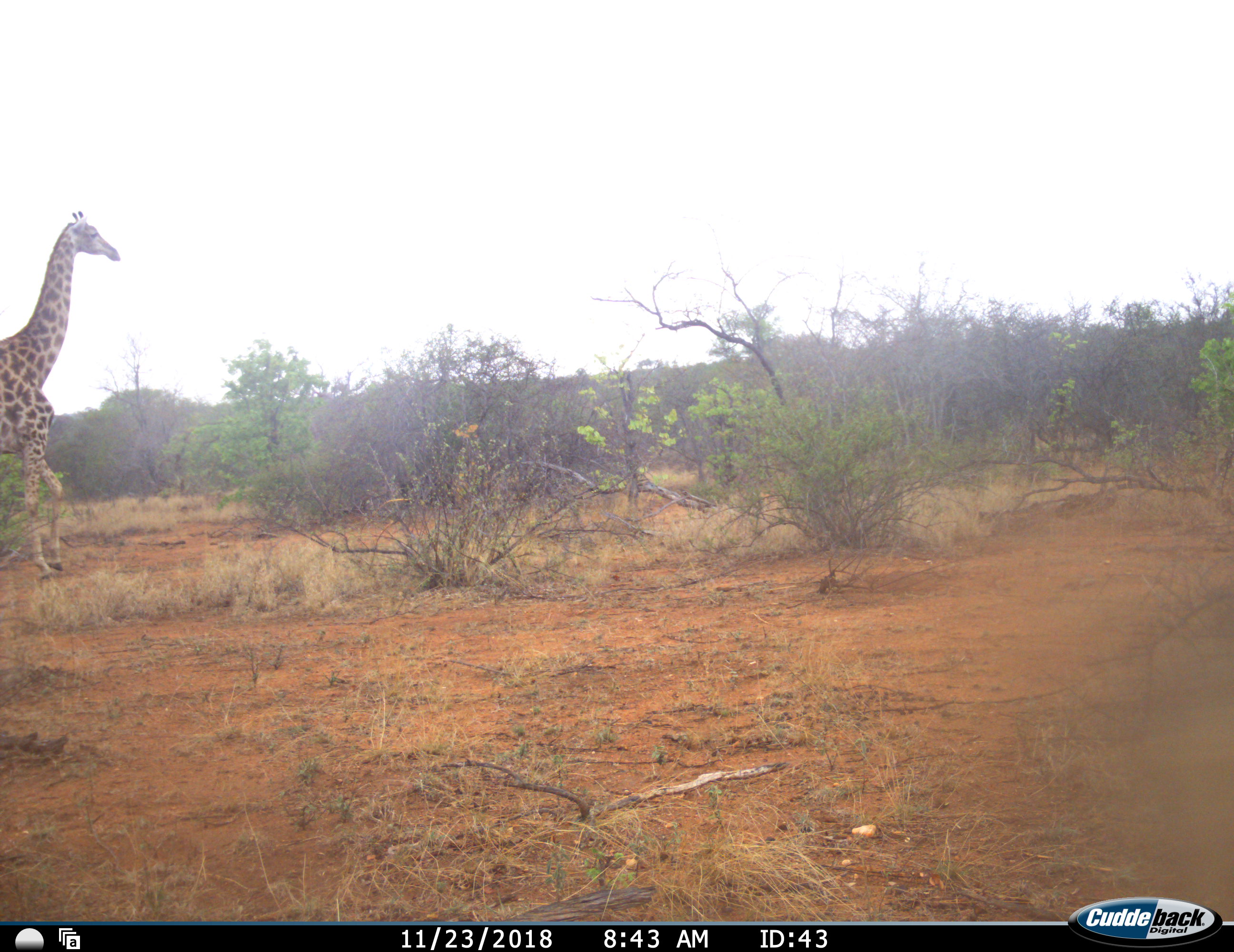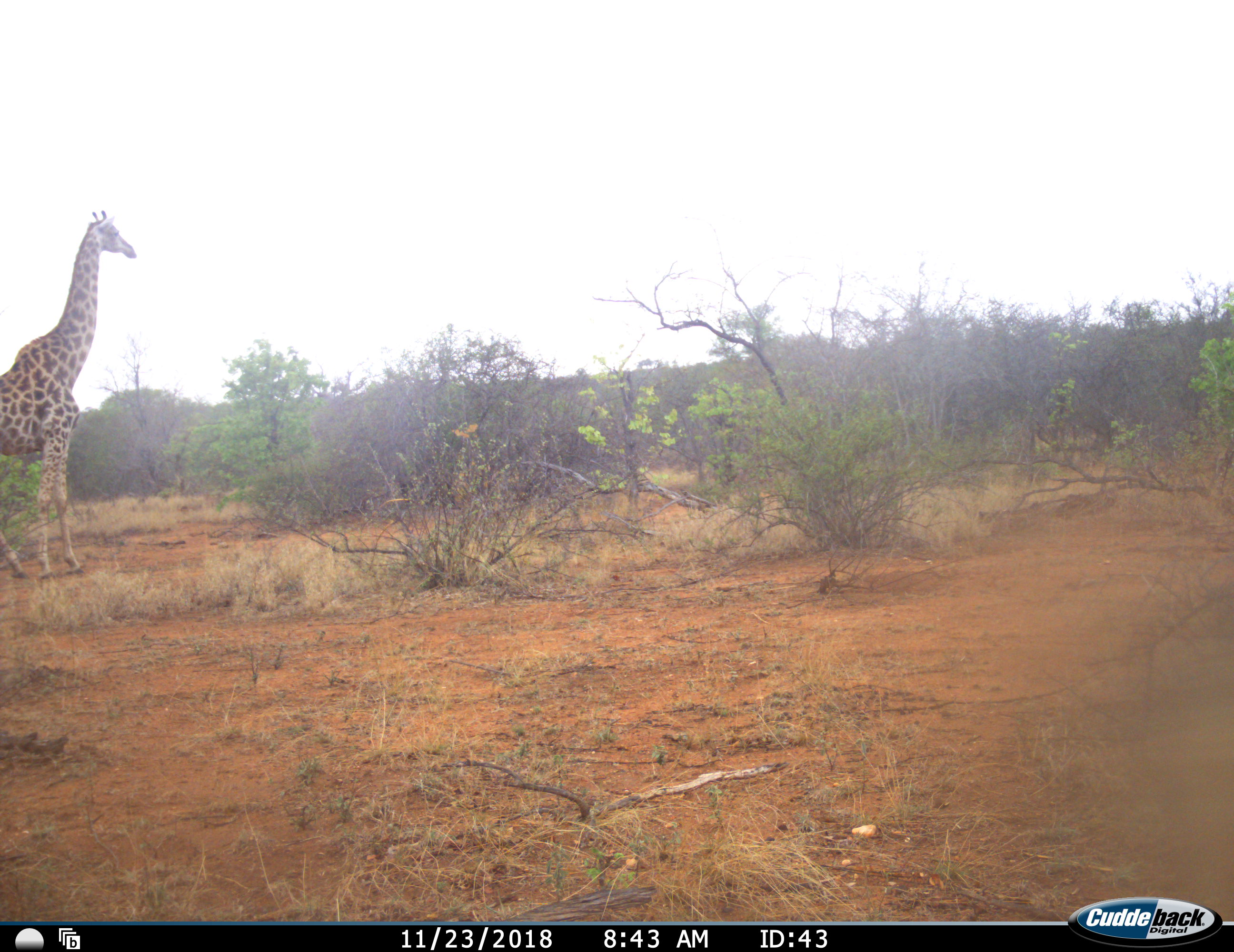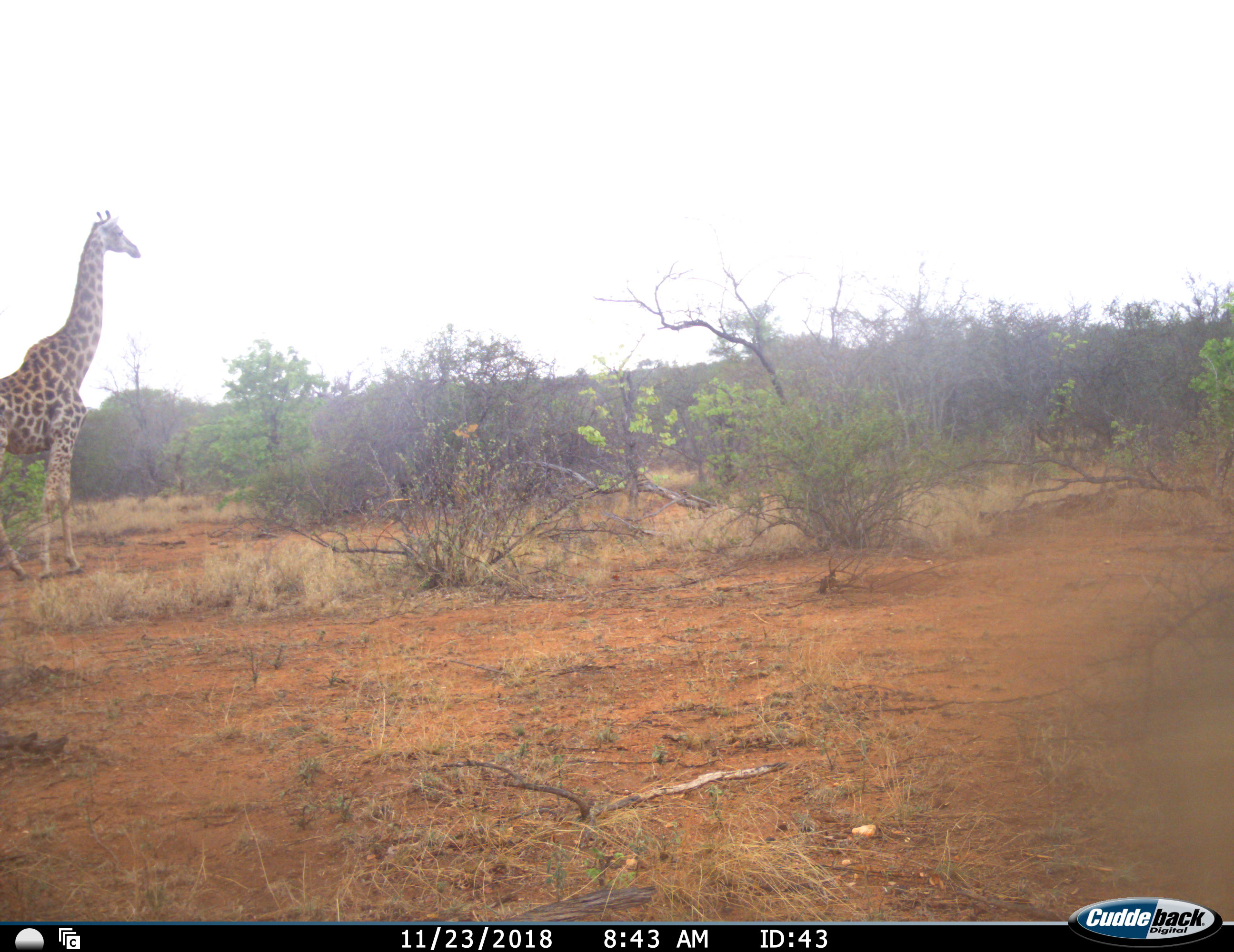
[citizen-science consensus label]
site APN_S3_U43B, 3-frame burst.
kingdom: Animalia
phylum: Chordata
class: Mammalia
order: Artiodactyla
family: Giraffidae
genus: Giraffa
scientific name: Giraffa camelopardalis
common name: giraffe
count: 1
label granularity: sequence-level